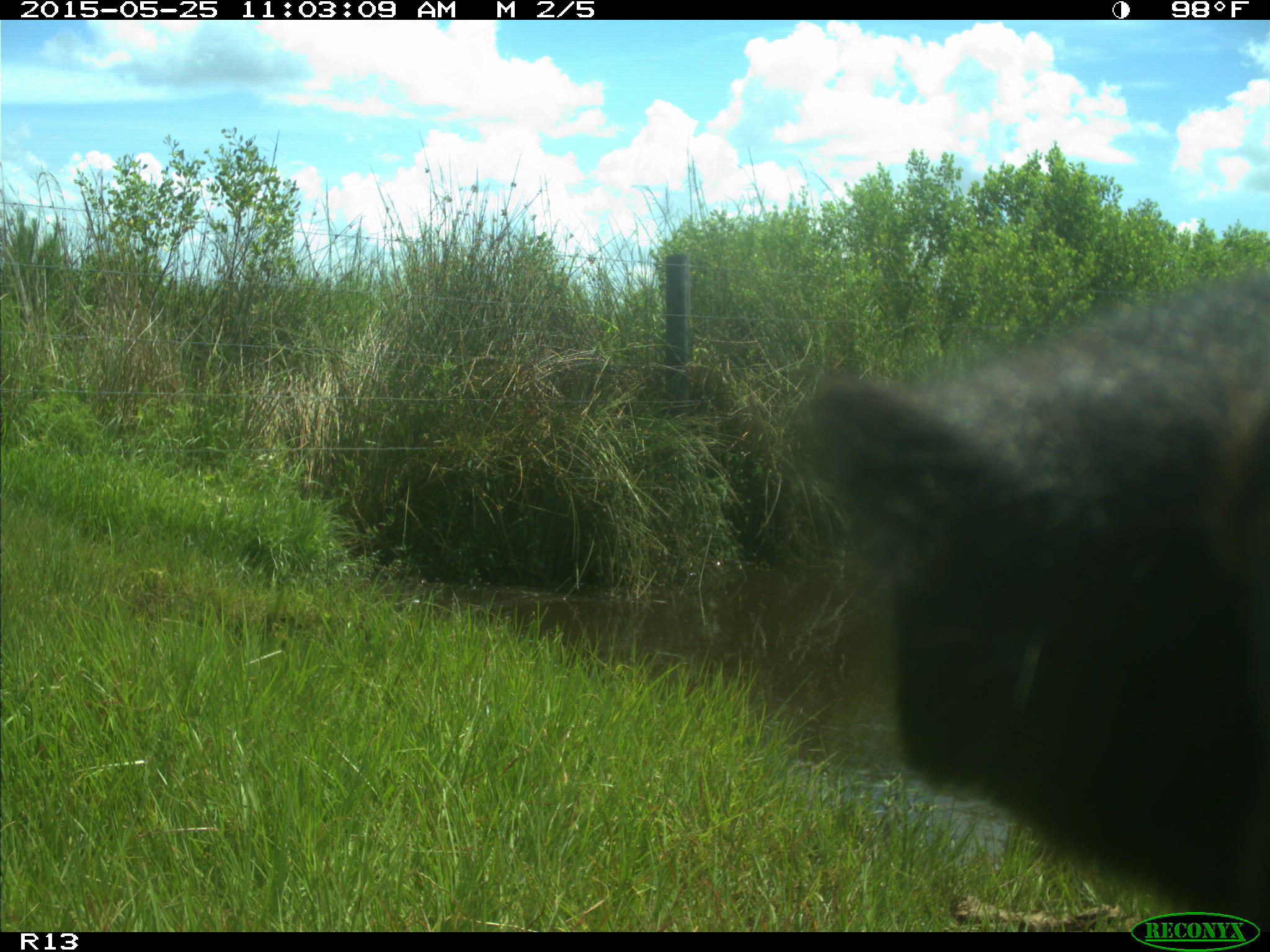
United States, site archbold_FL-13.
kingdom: Animalia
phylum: Chordata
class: Mammalia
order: Artiodactyla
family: Bovidae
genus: Bos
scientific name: Bos taurus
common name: domestic cow